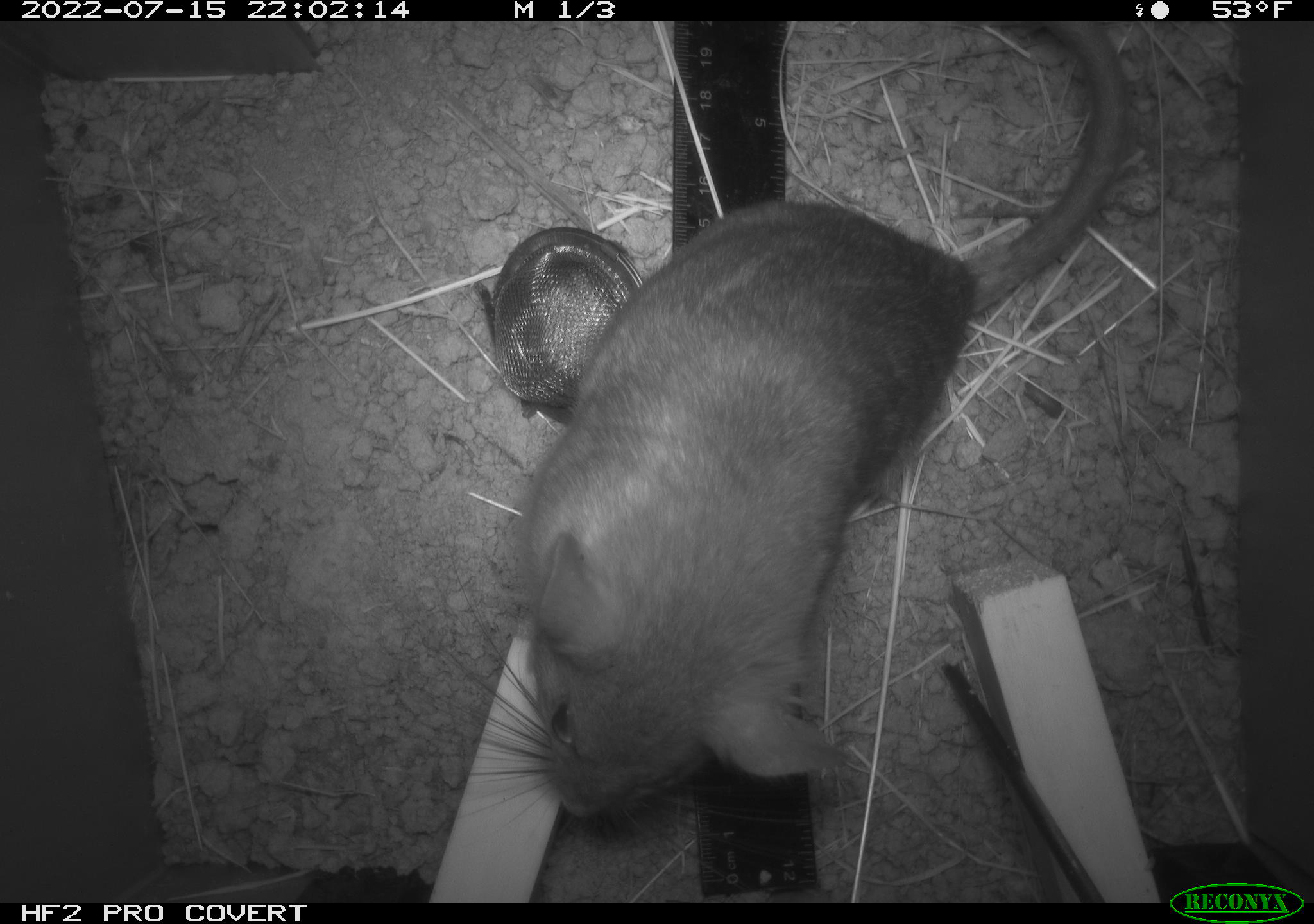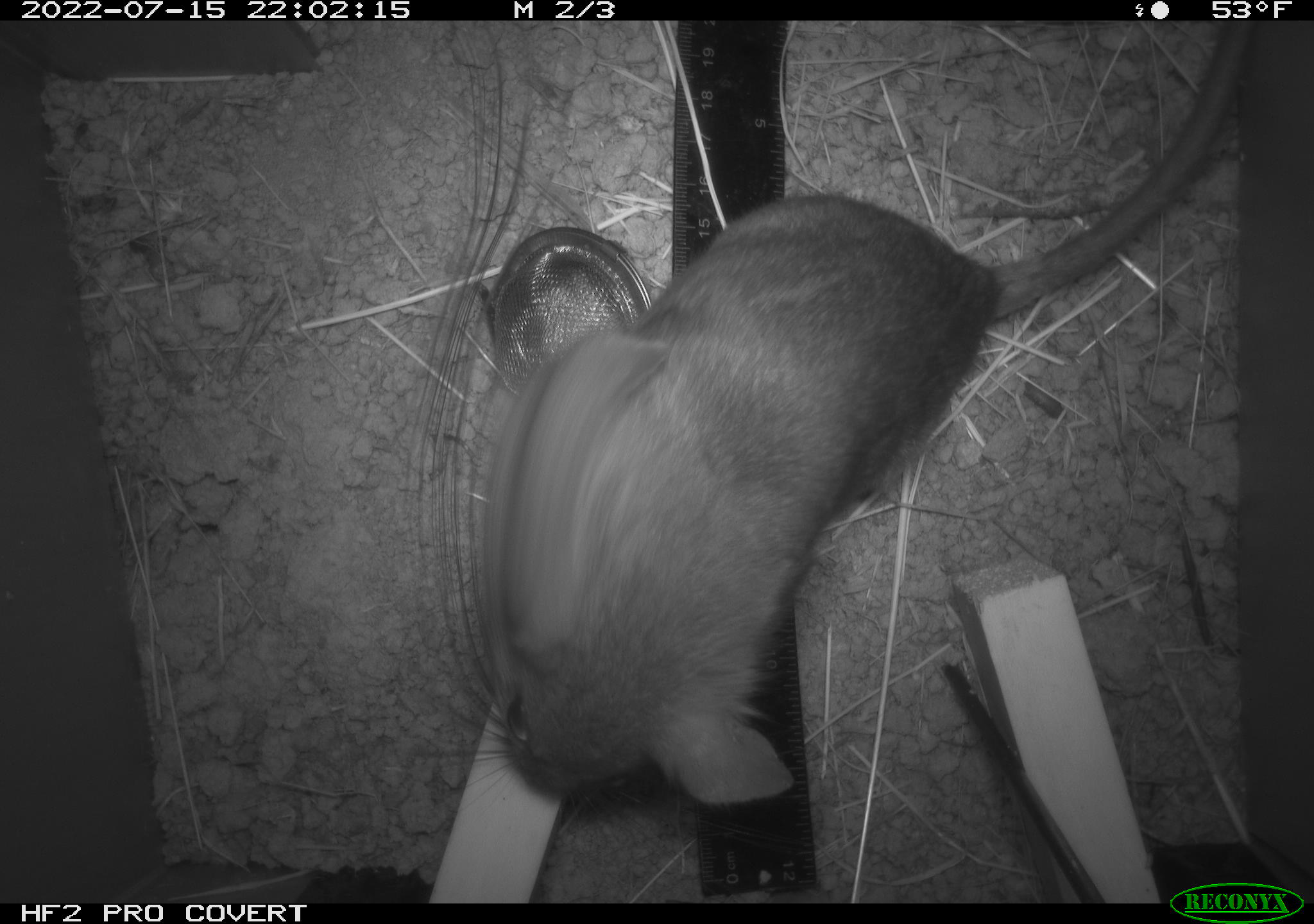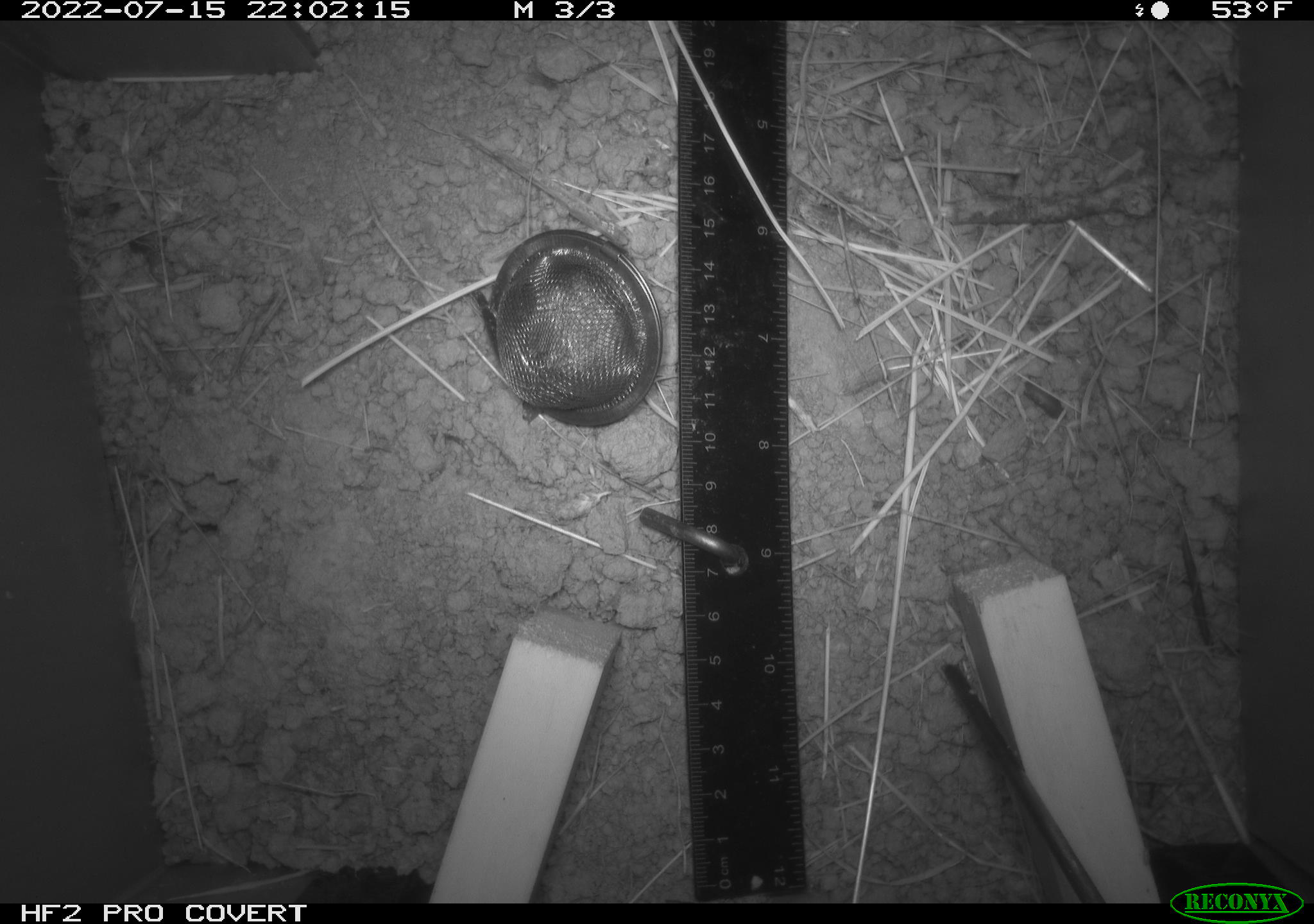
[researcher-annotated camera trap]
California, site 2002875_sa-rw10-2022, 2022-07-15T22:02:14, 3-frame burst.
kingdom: Animalia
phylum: Chordata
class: Mammalia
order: Rodentia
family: Cricetidae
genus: Neotoma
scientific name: Neotoma fuscipes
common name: dusky-footed woodrat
Dusky-footed woodrat (Neotoma fuscipes).